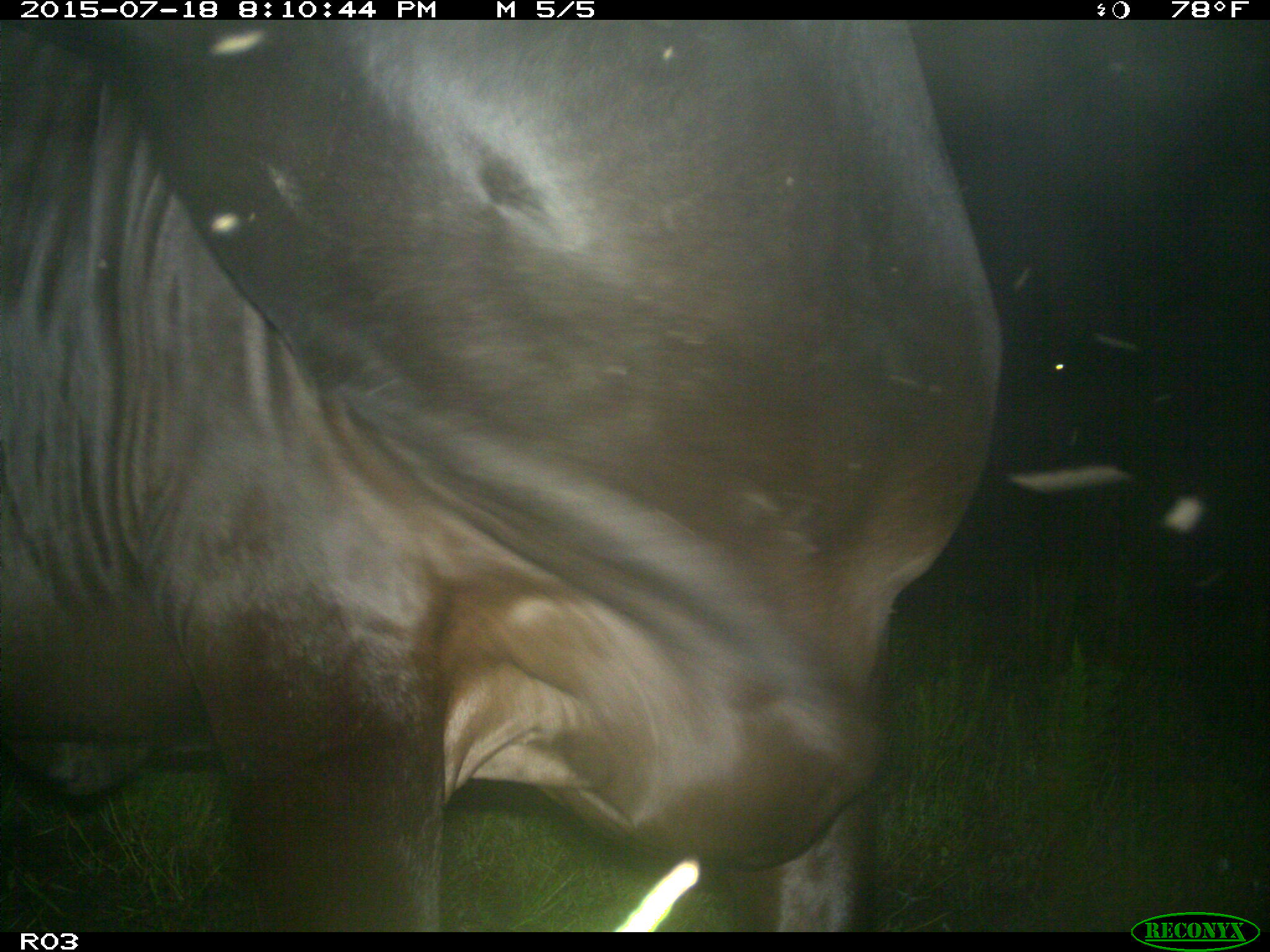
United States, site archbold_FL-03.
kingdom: Animalia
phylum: Chordata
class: Mammalia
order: Artiodactyla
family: Bovidae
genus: Bos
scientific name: Bos taurus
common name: domestic cow